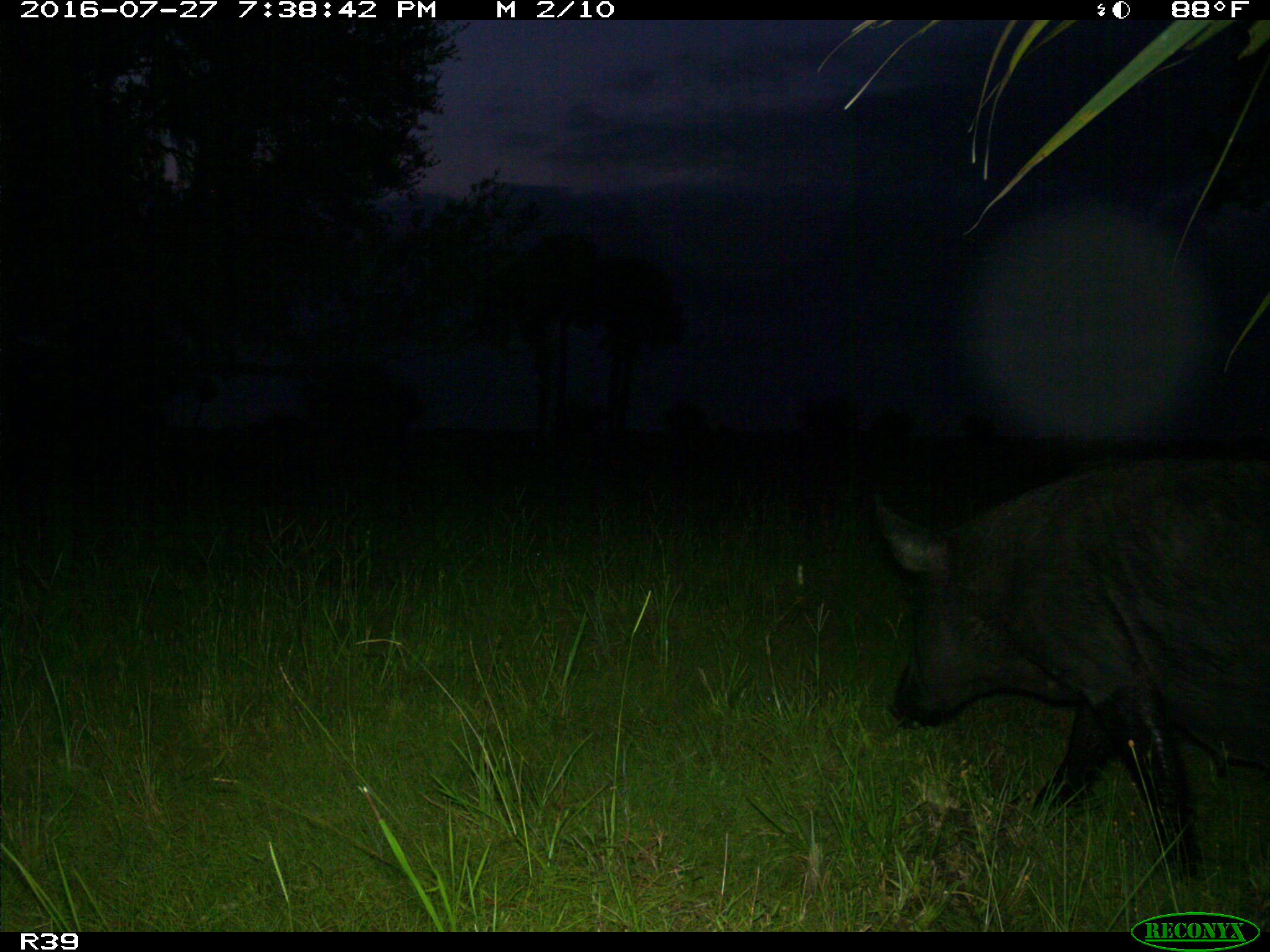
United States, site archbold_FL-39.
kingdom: Animalia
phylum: Chordata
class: Mammalia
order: Artiodactyla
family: Suidae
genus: Sus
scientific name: Sus scrofa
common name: wild boar